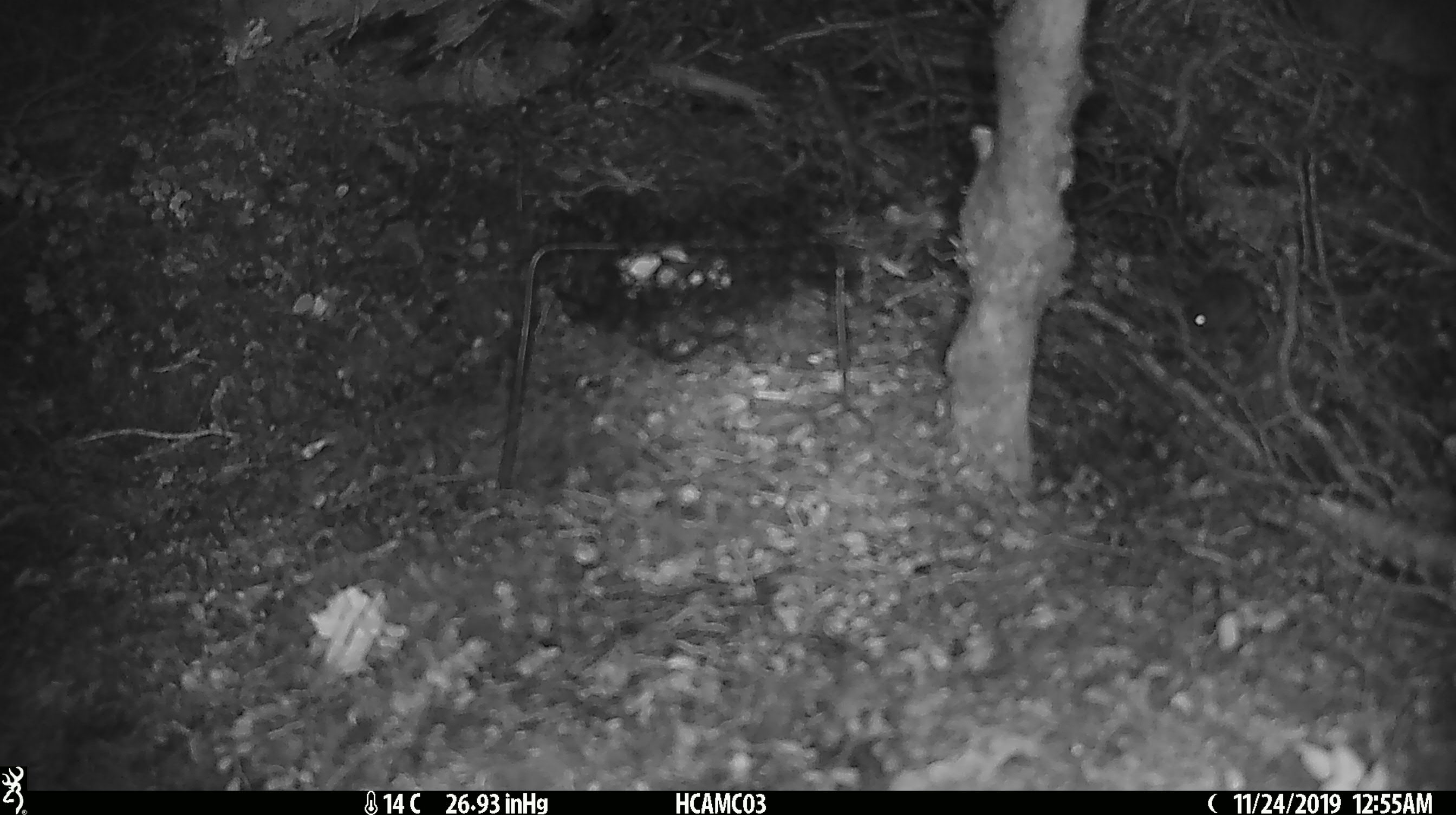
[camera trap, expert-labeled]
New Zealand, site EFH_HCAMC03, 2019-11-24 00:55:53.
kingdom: Animalia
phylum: Chordata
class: Mammalia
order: Rodentia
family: Muridae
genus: Mus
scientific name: Mus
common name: mouse